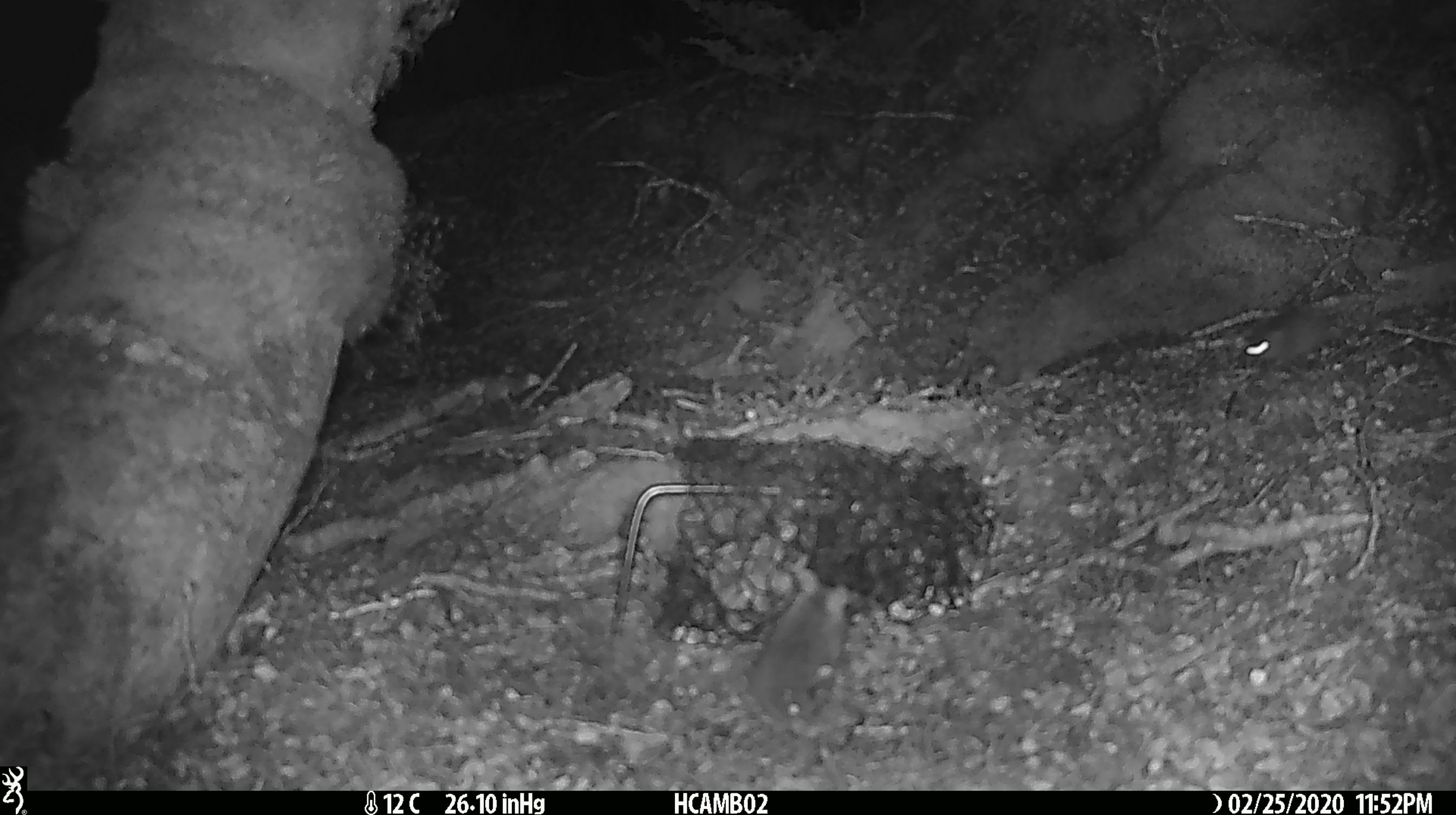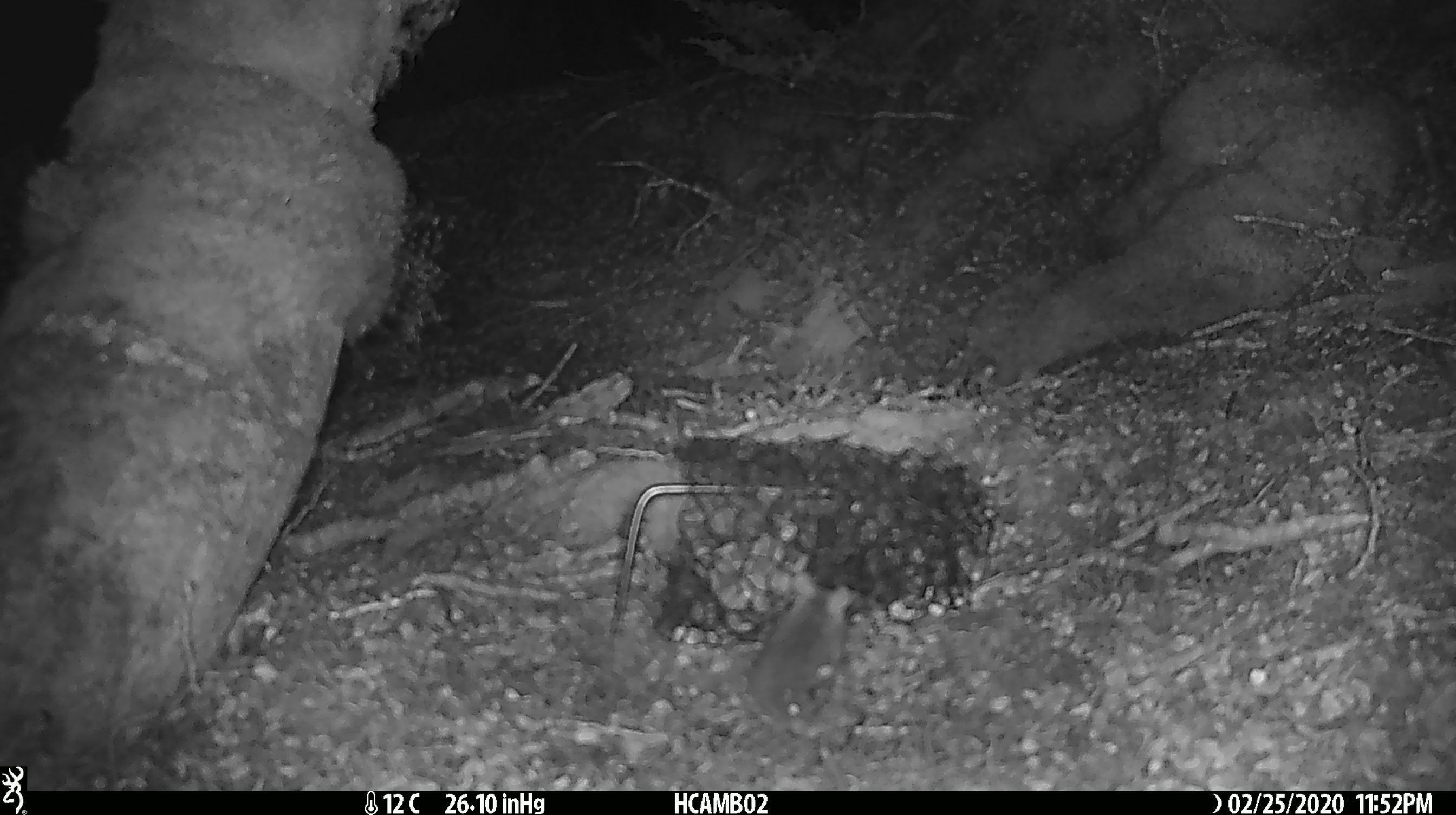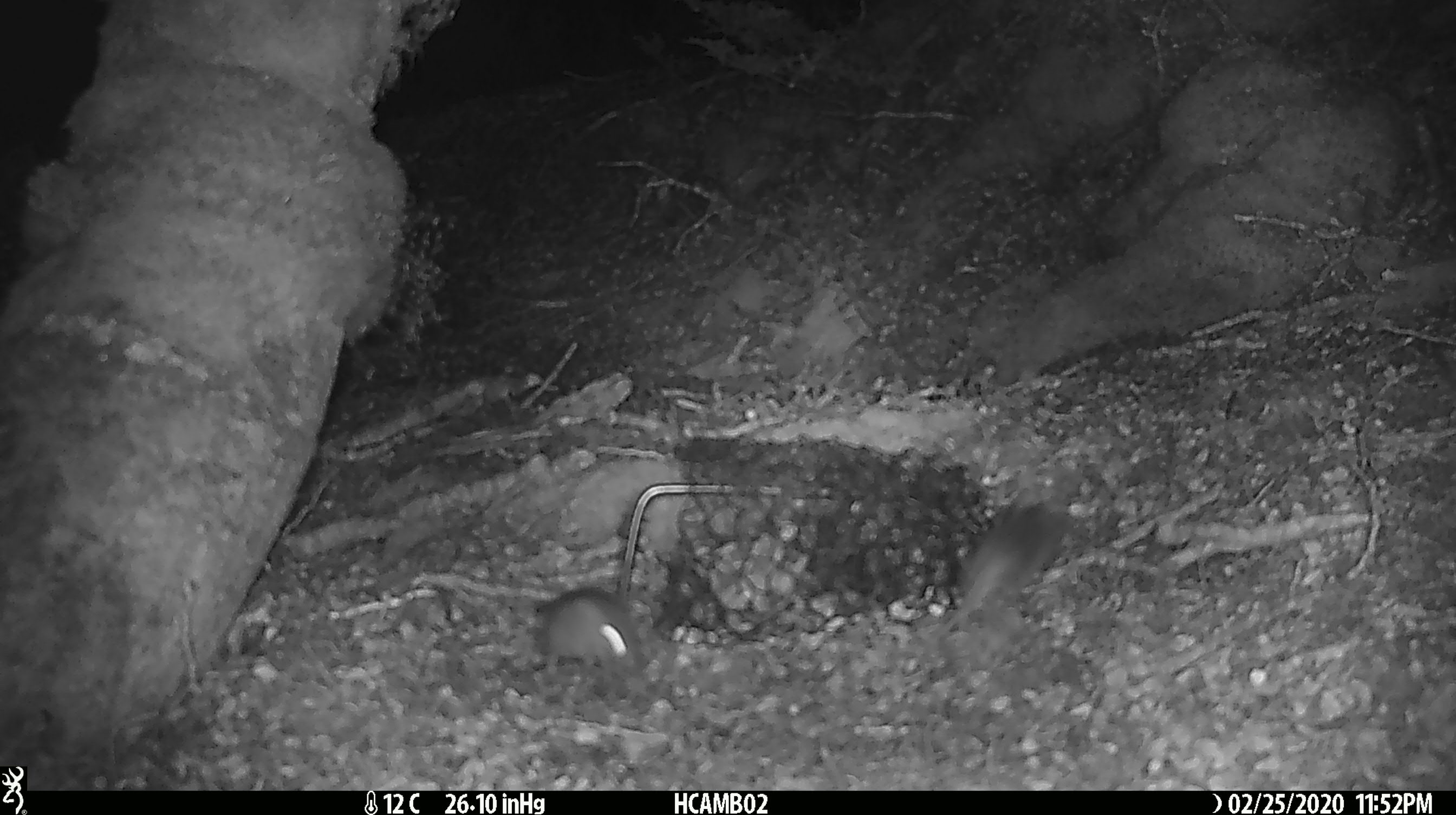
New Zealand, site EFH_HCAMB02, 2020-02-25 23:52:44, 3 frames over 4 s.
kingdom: Animalia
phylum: Chordata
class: Mammalia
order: Rodentia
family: Muridae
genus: Mus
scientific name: Mus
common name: mouse